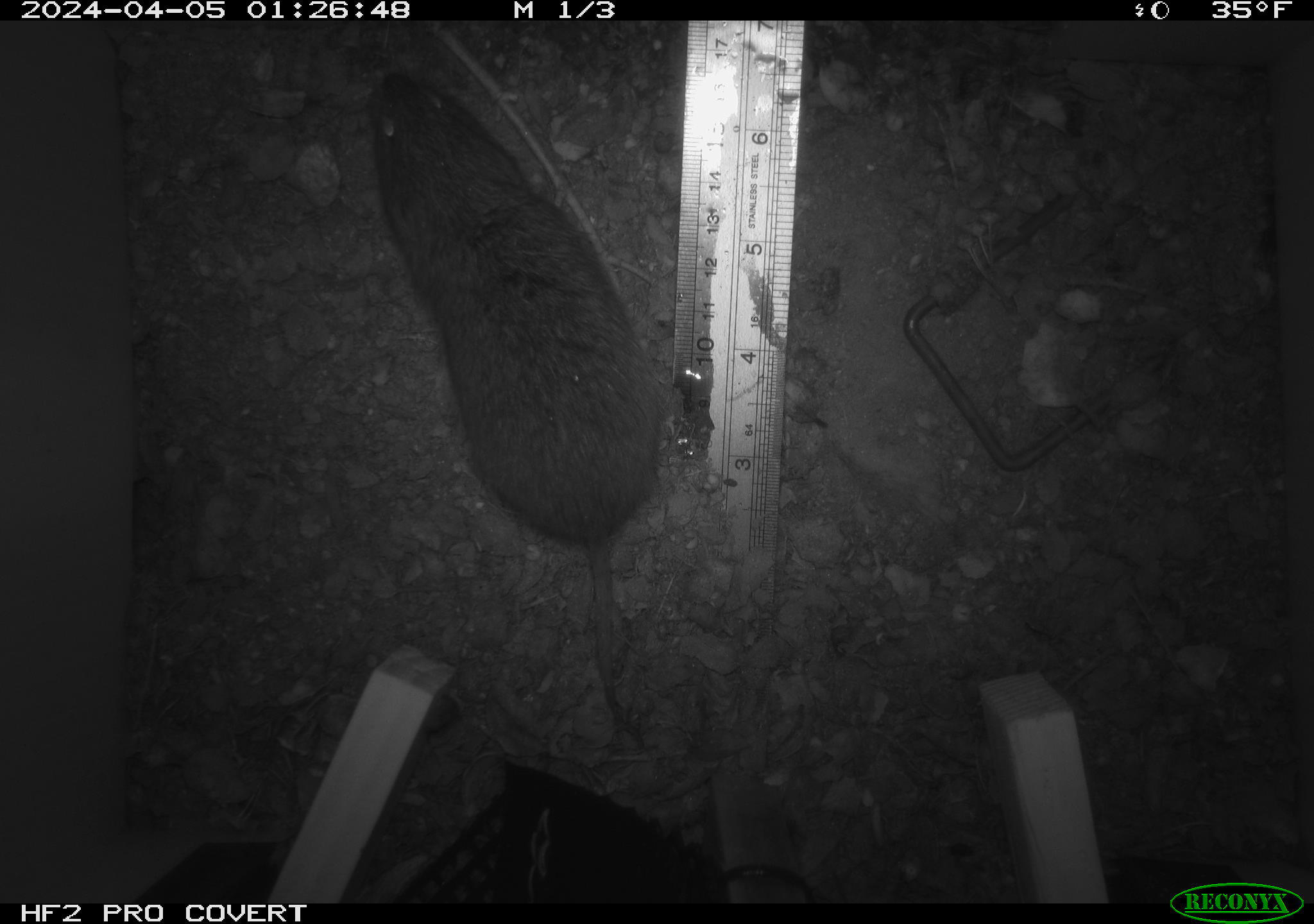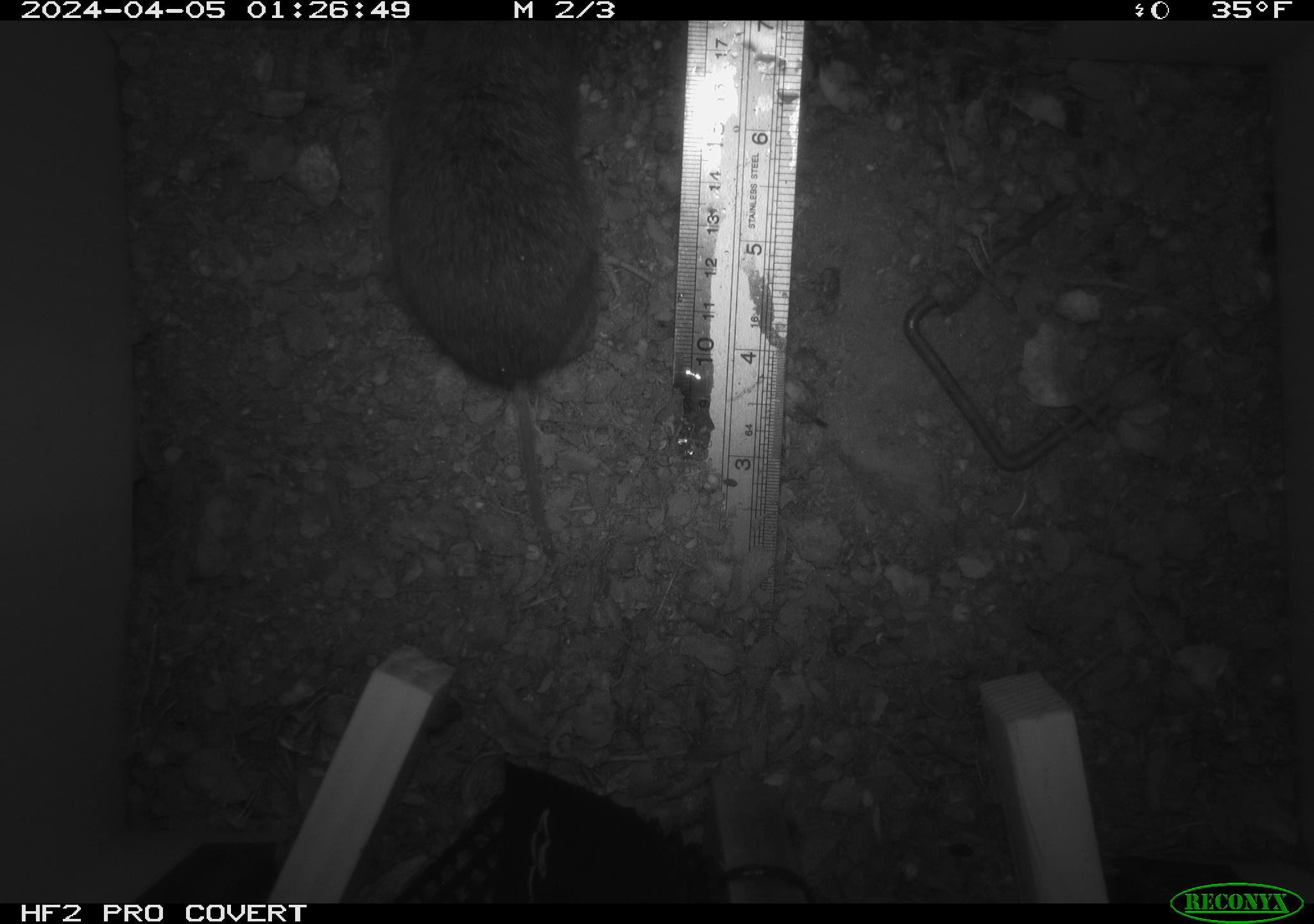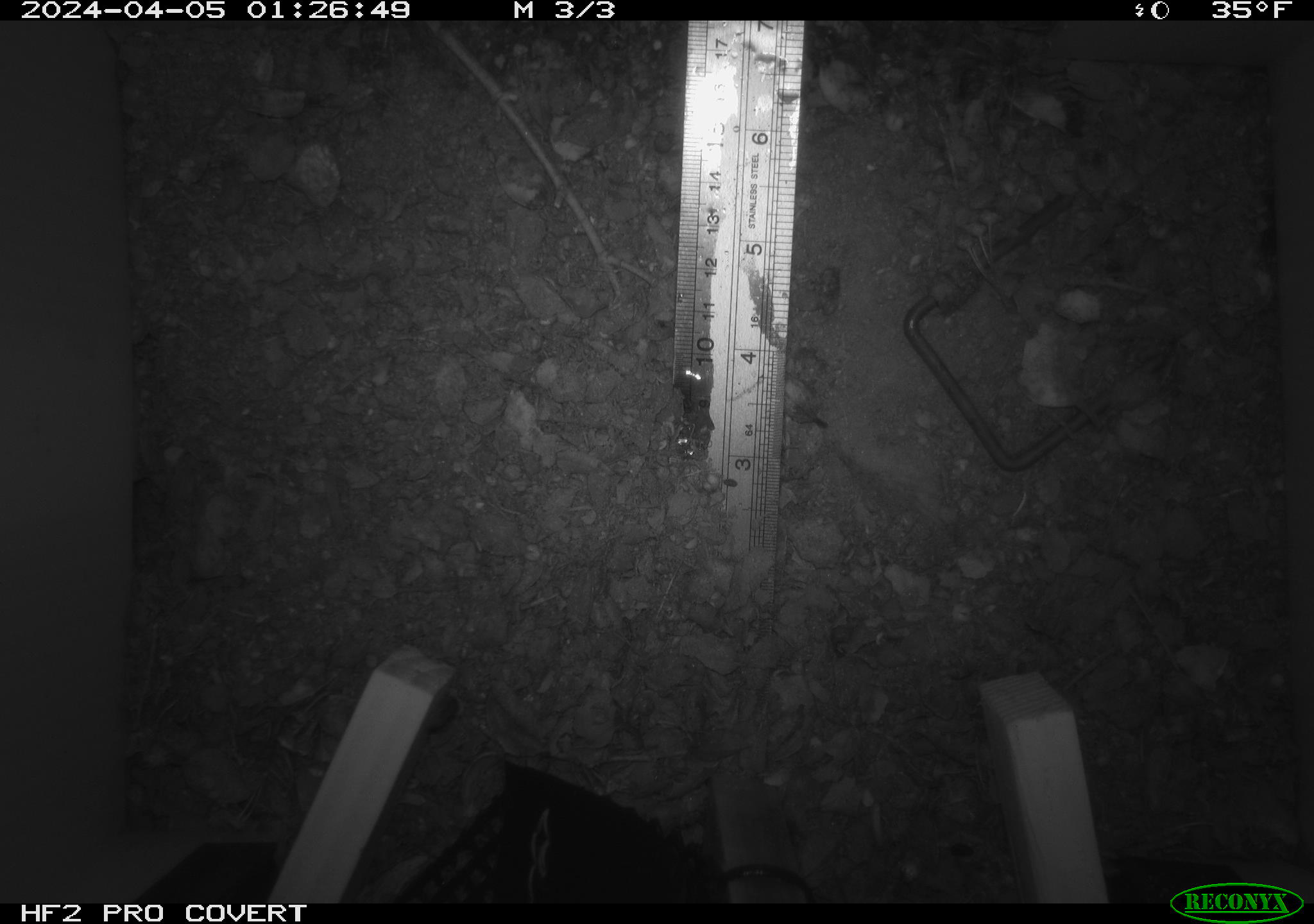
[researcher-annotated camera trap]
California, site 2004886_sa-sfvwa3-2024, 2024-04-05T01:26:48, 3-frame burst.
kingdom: Animalia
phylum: Chordata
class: Mammalia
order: Rodentia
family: Cricetidae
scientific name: Arvicolinae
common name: voles, lemmings, and muskrats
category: arvicolinae subfamily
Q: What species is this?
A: Arvicolinae subfamily (voles, lemmings, and muskrats) (Arvicolinae).